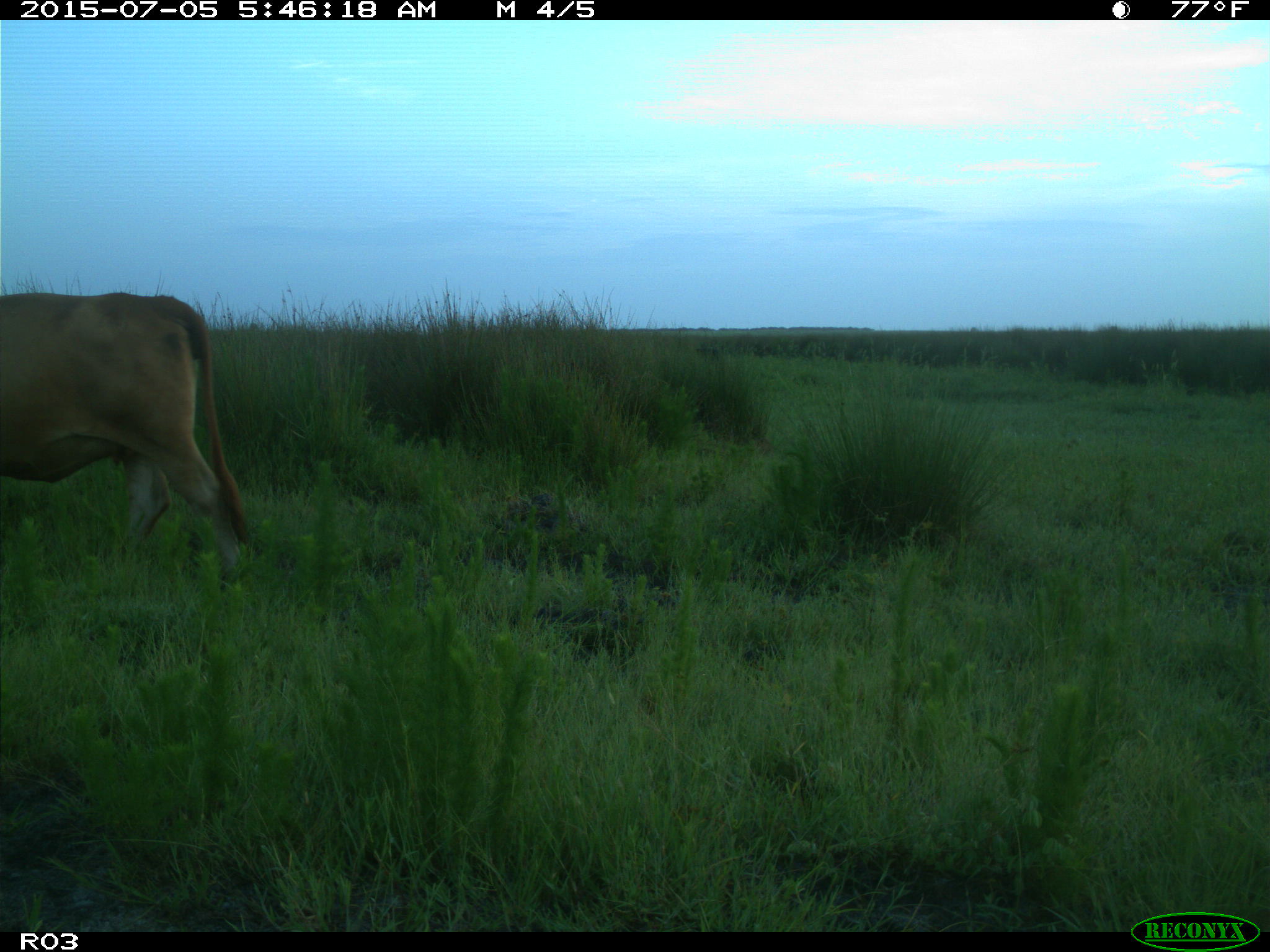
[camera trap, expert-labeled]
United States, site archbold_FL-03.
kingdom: Animalia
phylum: Chordata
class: Mammalia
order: Artiodactyla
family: Bovidae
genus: Bos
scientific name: Bos taurus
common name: domestic cow